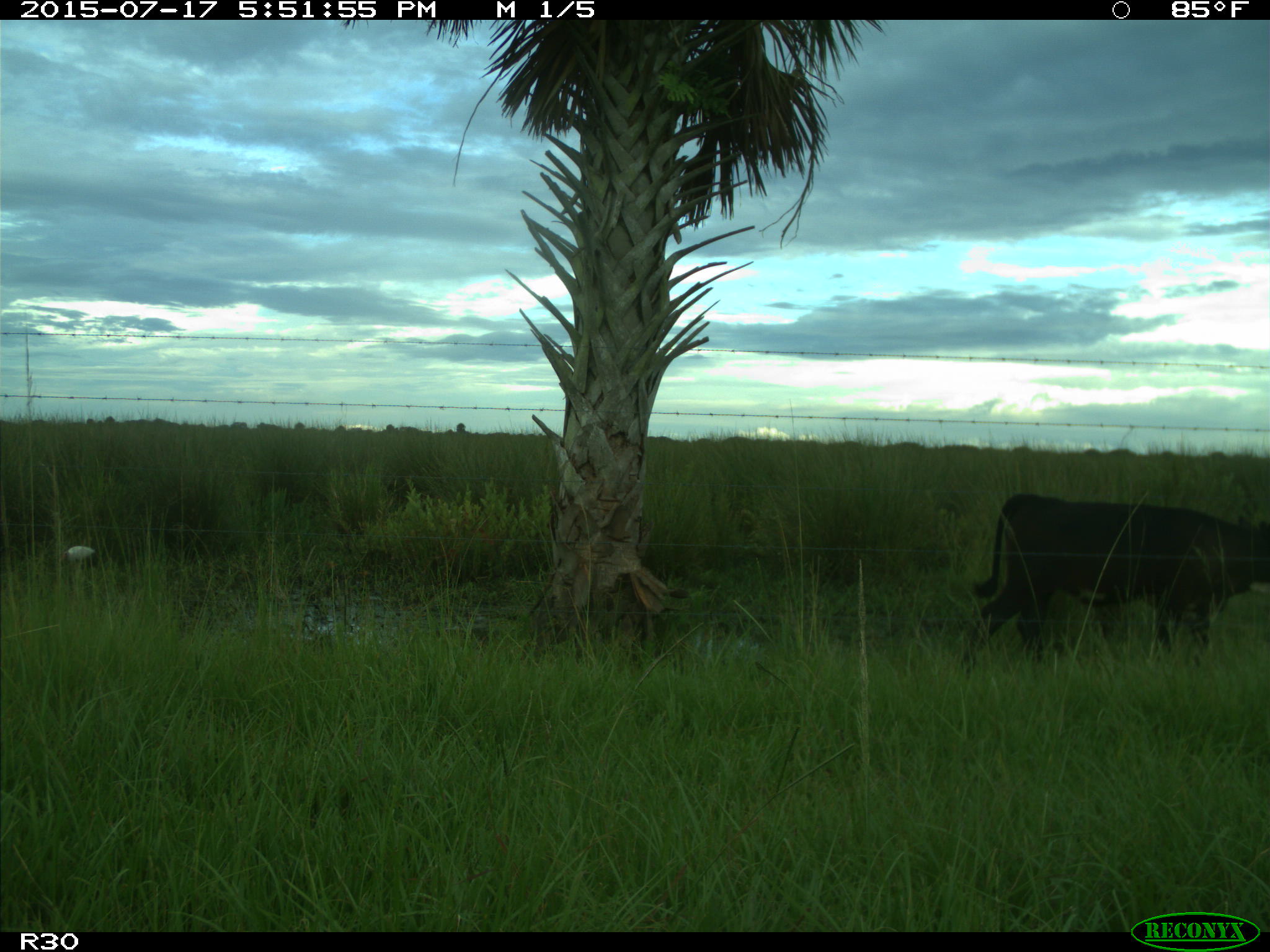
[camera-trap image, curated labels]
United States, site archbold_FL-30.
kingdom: Animalia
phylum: Chordata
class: Mammalia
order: Artiodactyla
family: Bovidae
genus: Bos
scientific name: Bos taurus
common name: domestic cow